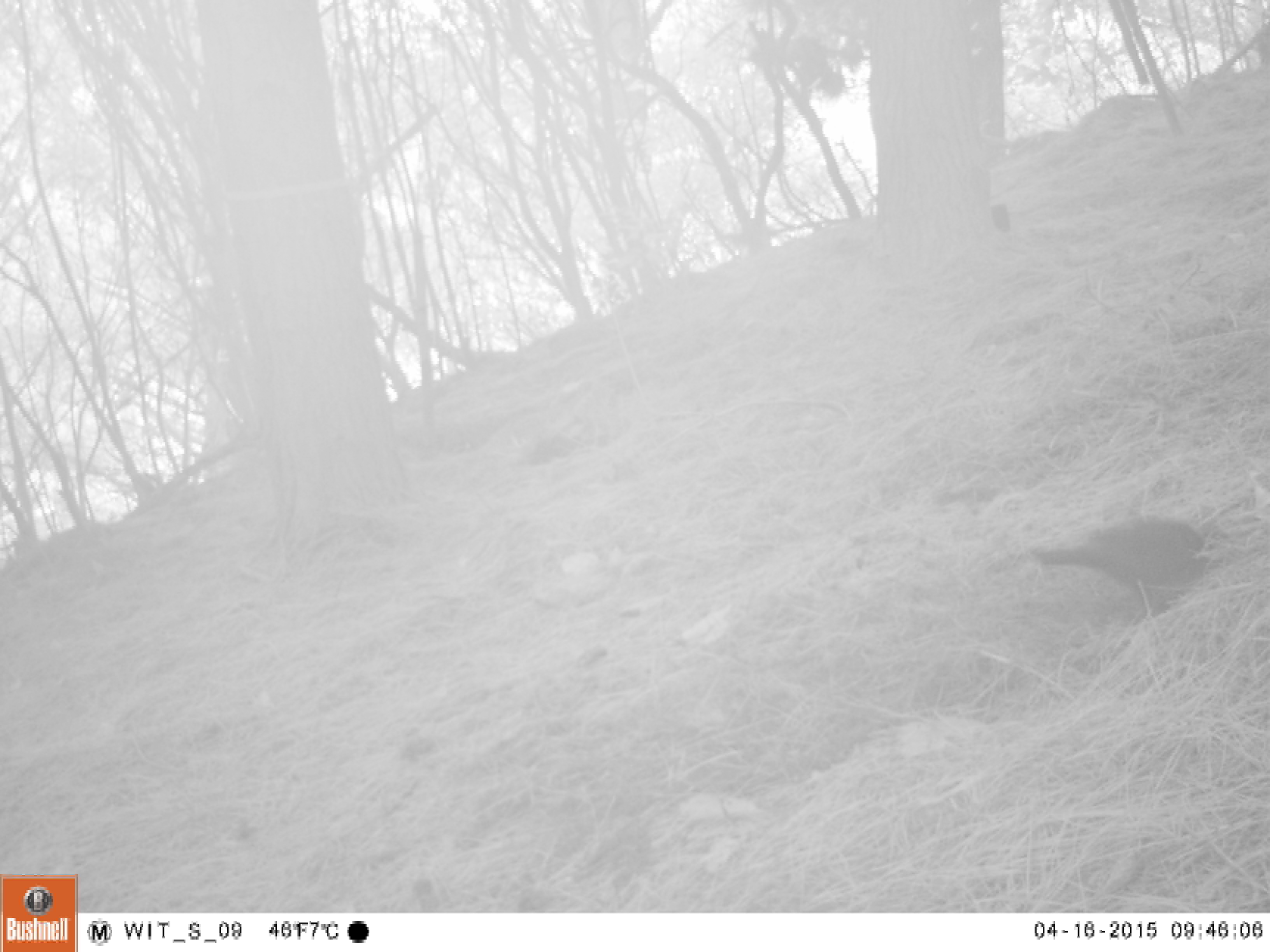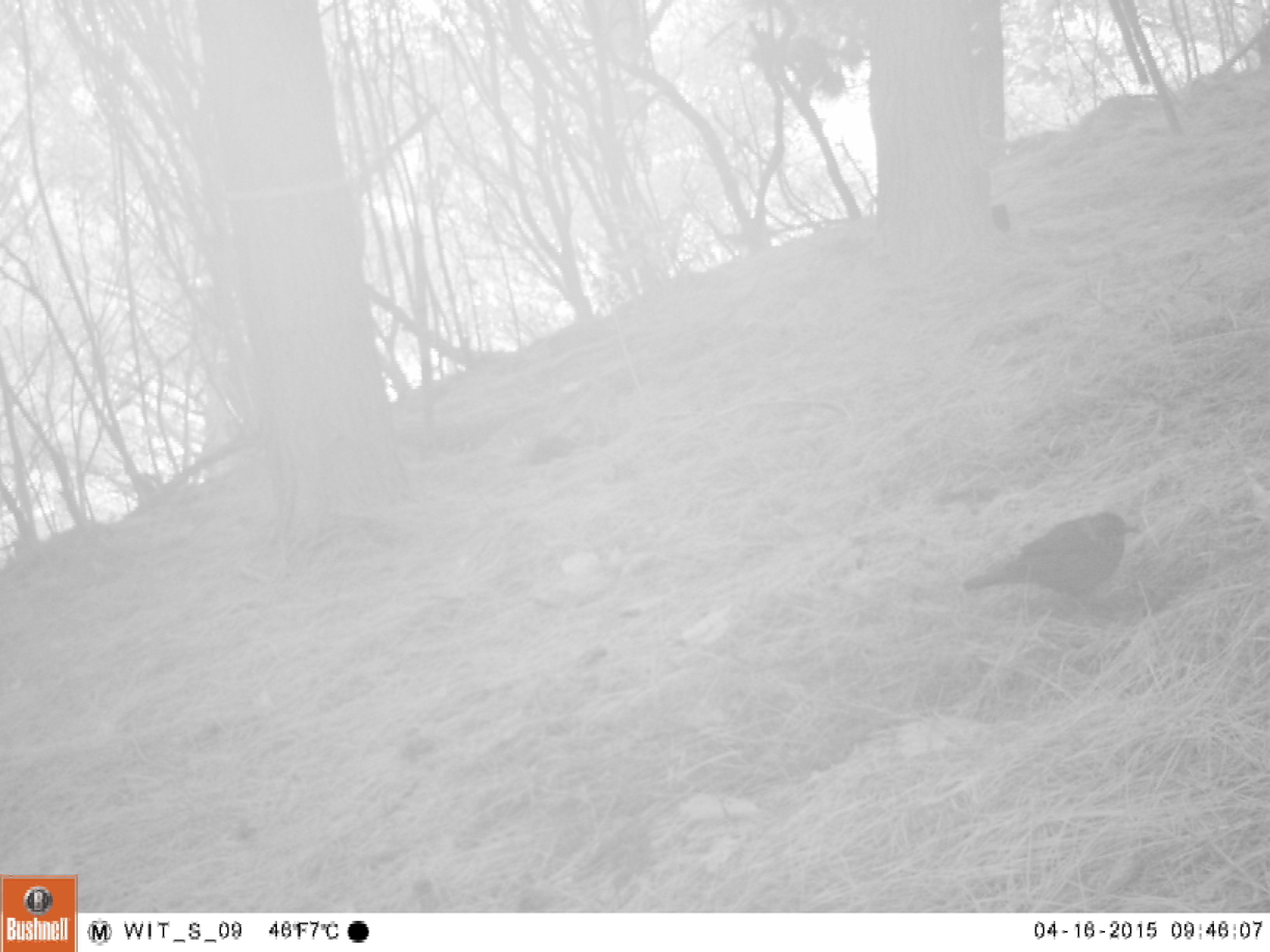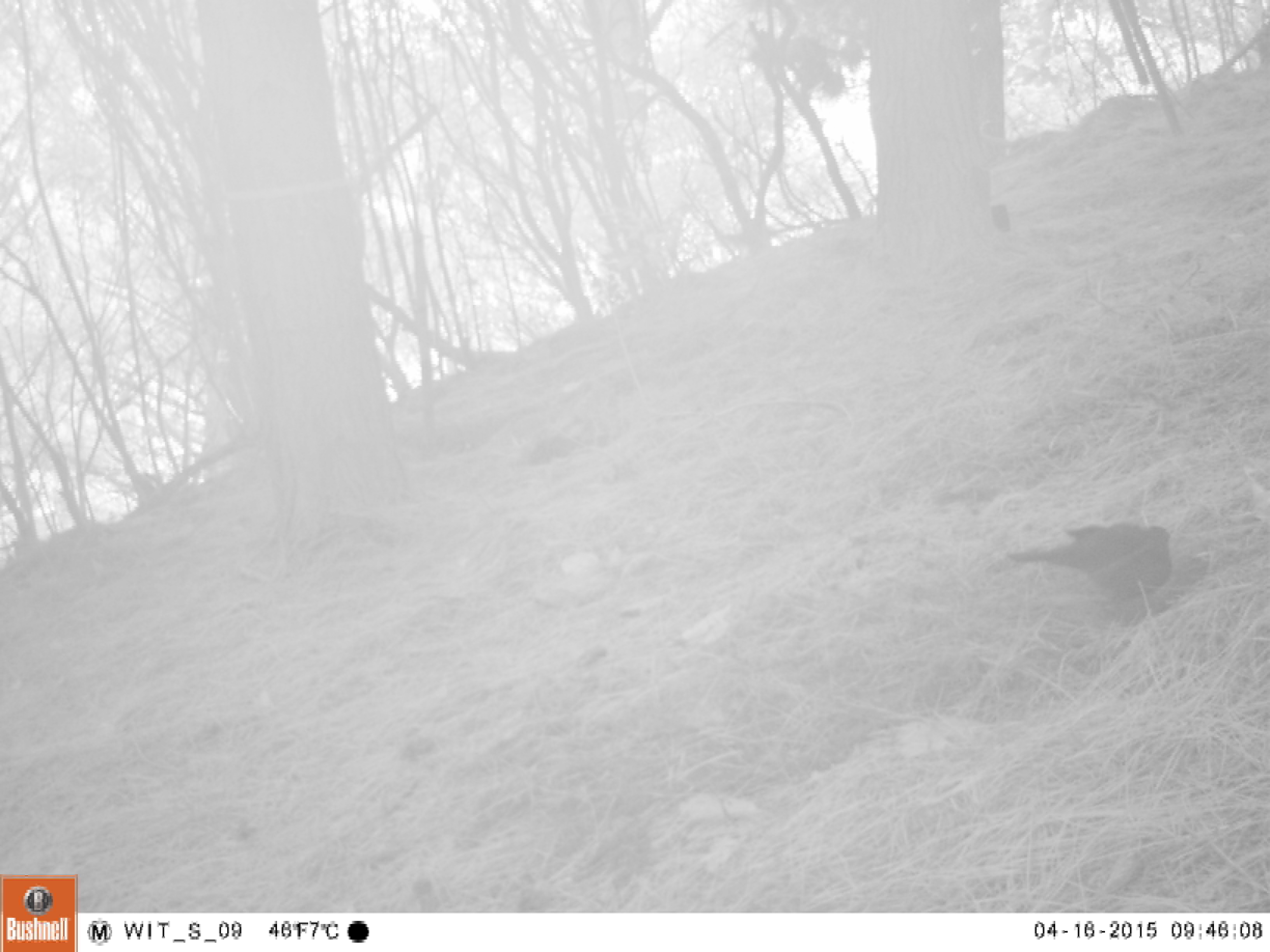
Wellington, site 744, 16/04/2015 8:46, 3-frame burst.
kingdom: Animalia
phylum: Chordata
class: Aves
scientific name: Aves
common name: bird